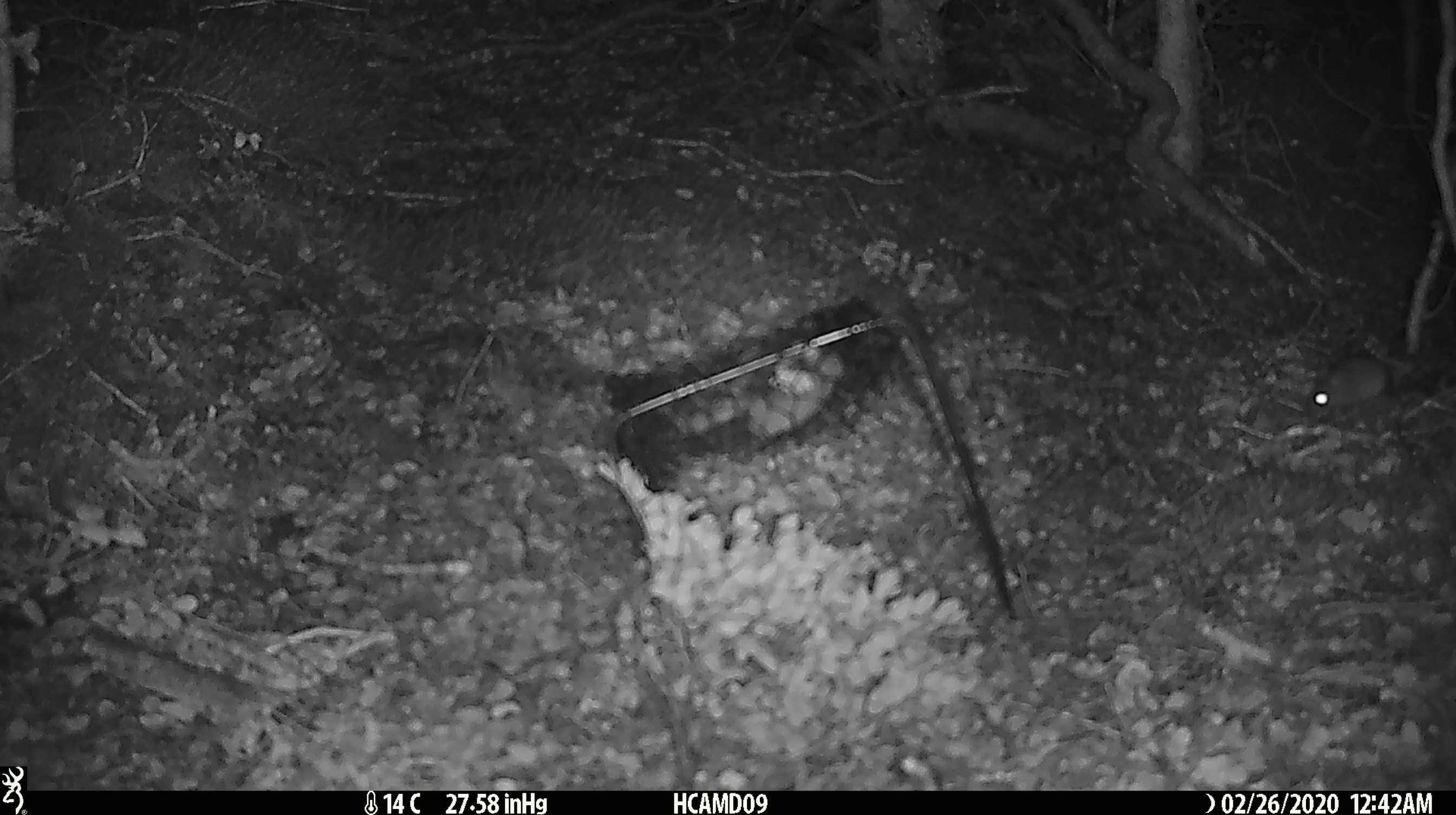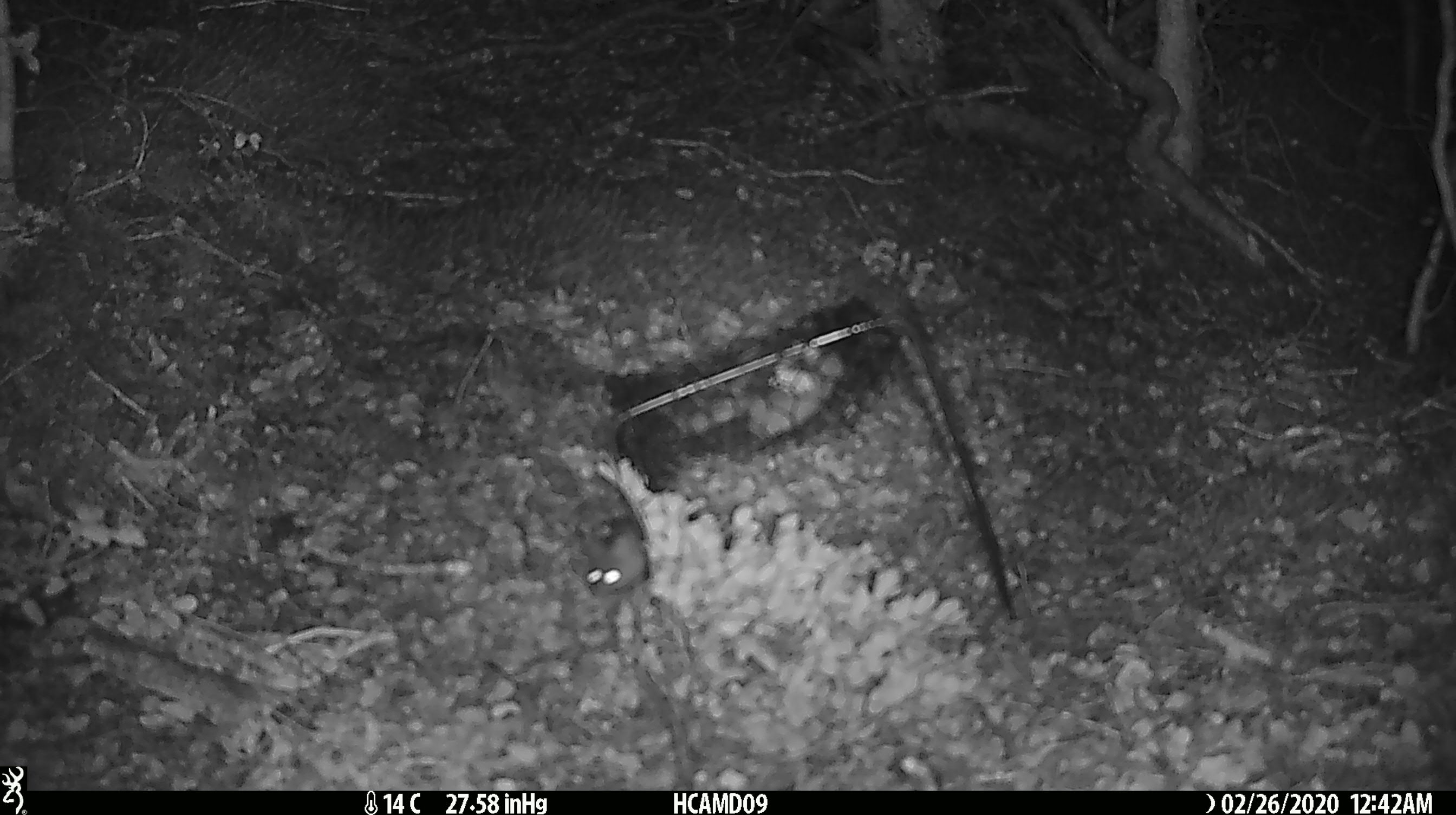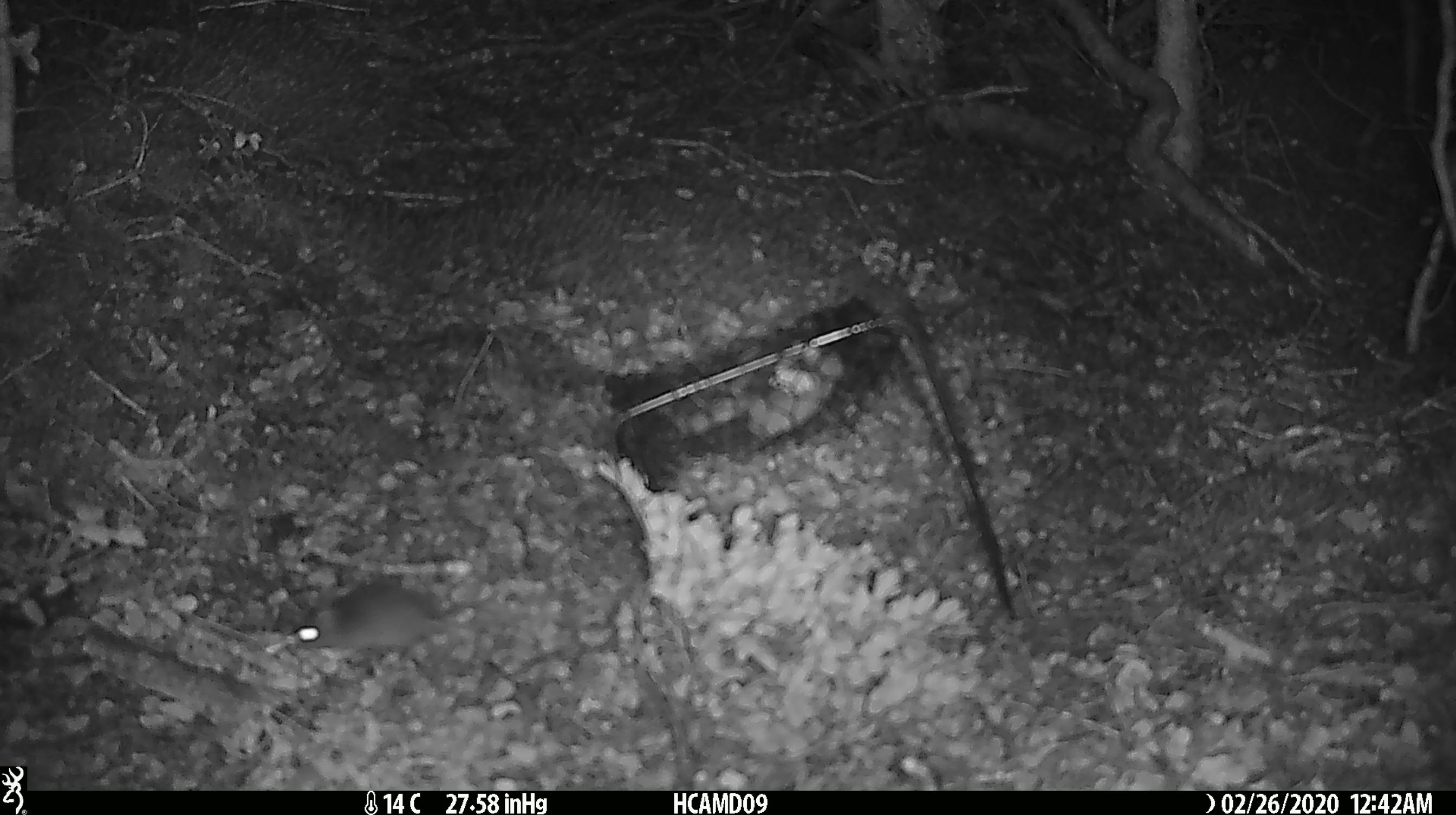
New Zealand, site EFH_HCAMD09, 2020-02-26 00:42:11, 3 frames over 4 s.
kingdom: Animalia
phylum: Chordata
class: Mammalia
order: Rodentia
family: Muridae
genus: Mus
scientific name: Mus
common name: mouse